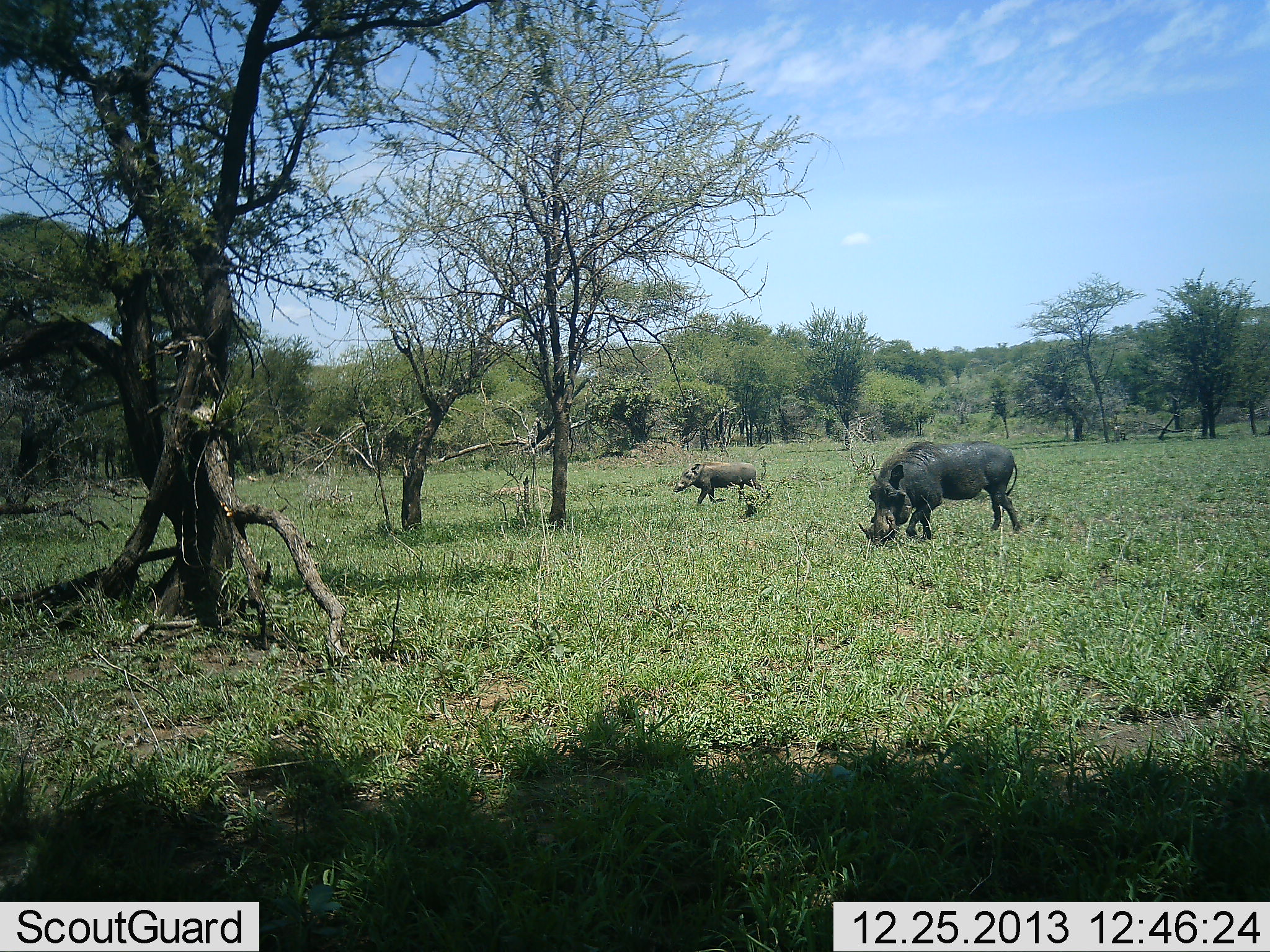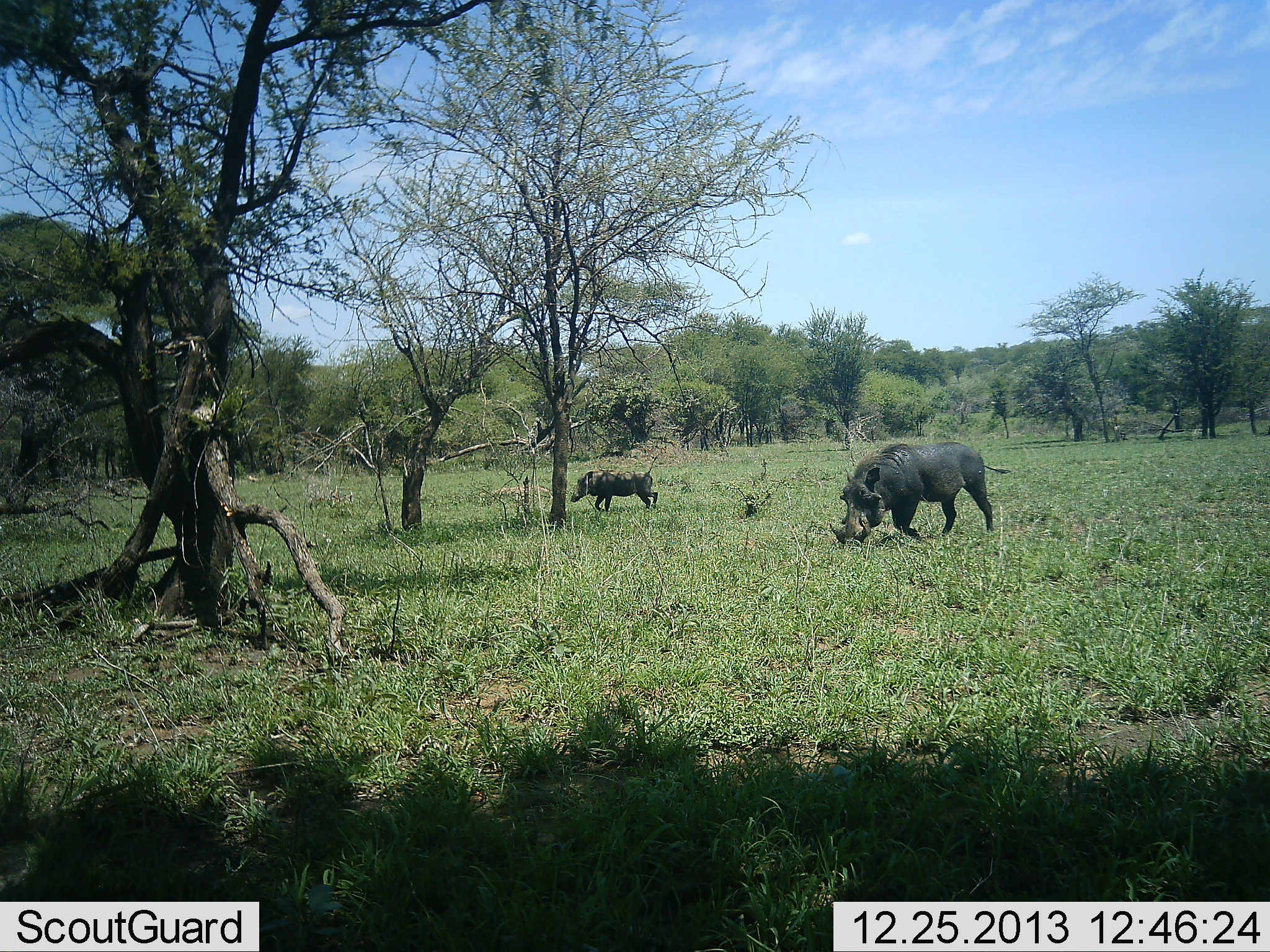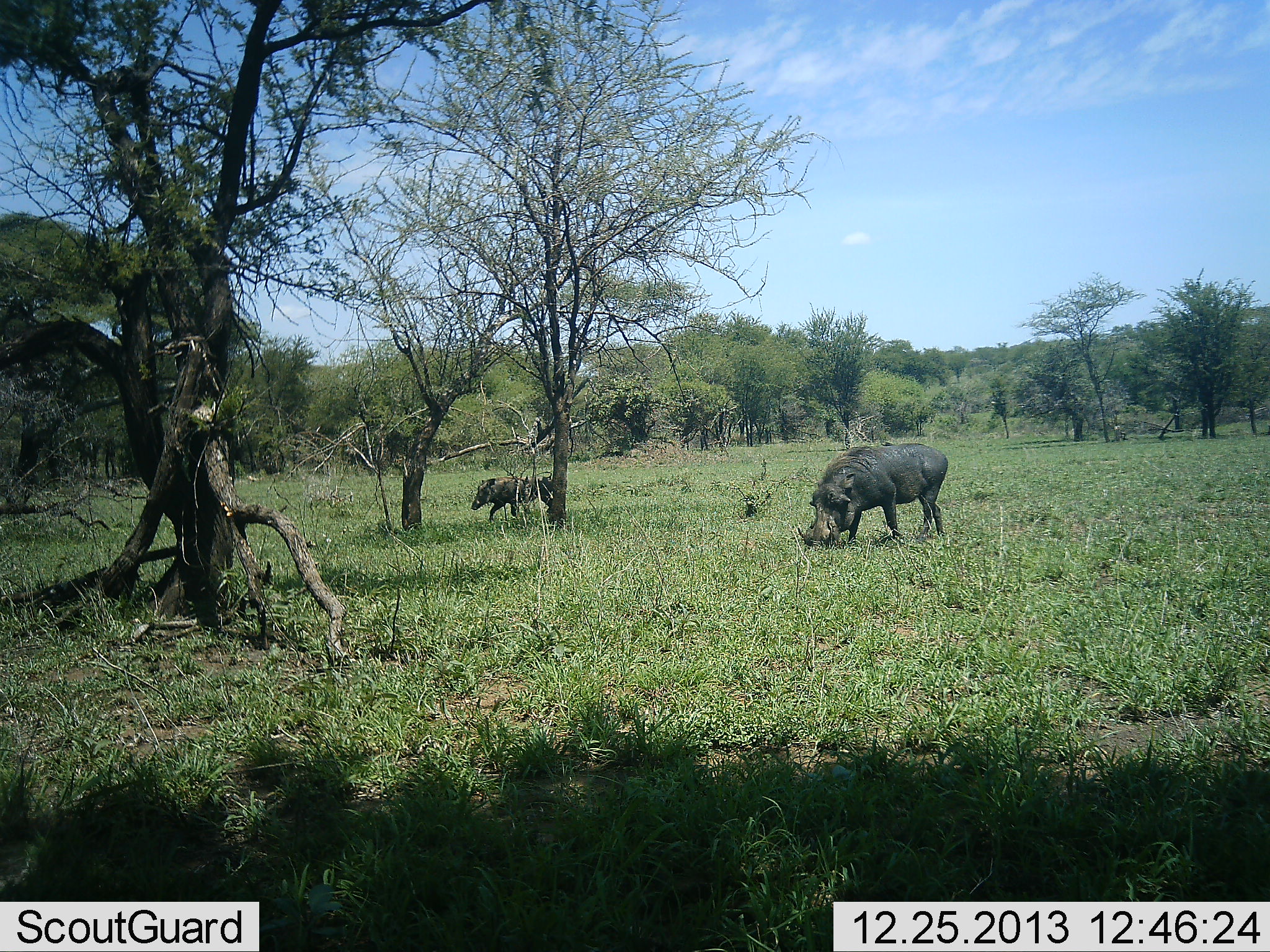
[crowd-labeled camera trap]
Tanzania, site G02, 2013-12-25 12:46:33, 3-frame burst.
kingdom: Animalia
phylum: Chordata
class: Mammalia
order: Artiodactyla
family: Suidae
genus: Phacochoerus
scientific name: Phacochoerus africanus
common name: warthog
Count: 2.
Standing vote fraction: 10%.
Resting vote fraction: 0%.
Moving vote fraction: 90%.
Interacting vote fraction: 0%.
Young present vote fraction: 20%.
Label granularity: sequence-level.